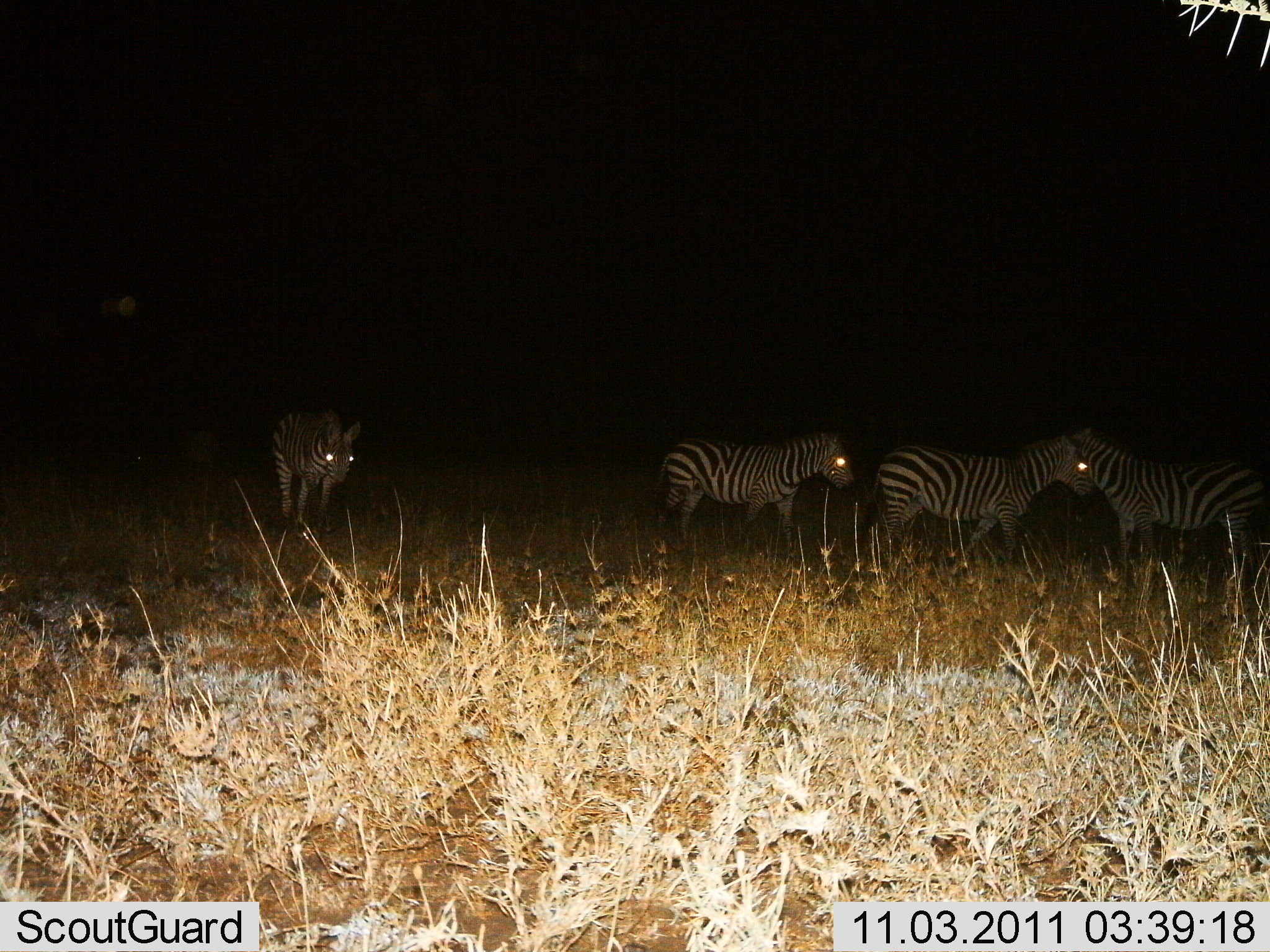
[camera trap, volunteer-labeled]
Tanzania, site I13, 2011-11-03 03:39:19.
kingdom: Animalia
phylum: Chordata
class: Mammalia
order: Perissodactyla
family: Equidae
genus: Equus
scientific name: Equus quagga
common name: plains zebra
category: zebra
Zebra (plains zebra) (Equus quagga), count 4. Behavior (volunteer vote fractions): standing 75%, resting 0%, moving 33%, interacting 0%. Young present (vote fraction): 0%. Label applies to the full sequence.